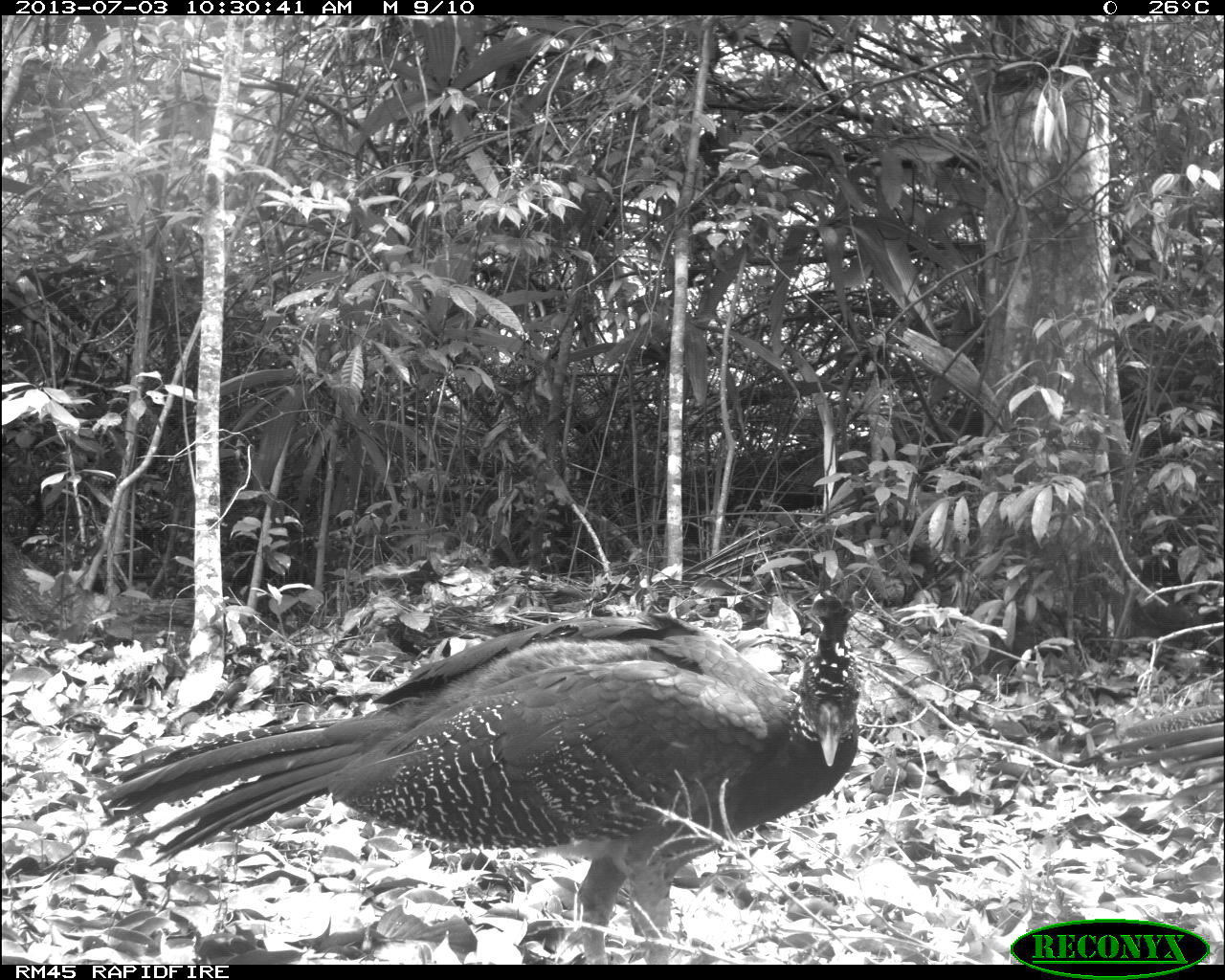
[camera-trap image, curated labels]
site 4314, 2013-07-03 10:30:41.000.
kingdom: Animalia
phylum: Chordata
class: Aves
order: Galliformes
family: Cracidae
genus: Crax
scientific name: Crax rubra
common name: great curassow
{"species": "Crax rubra (great curassow)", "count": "2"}